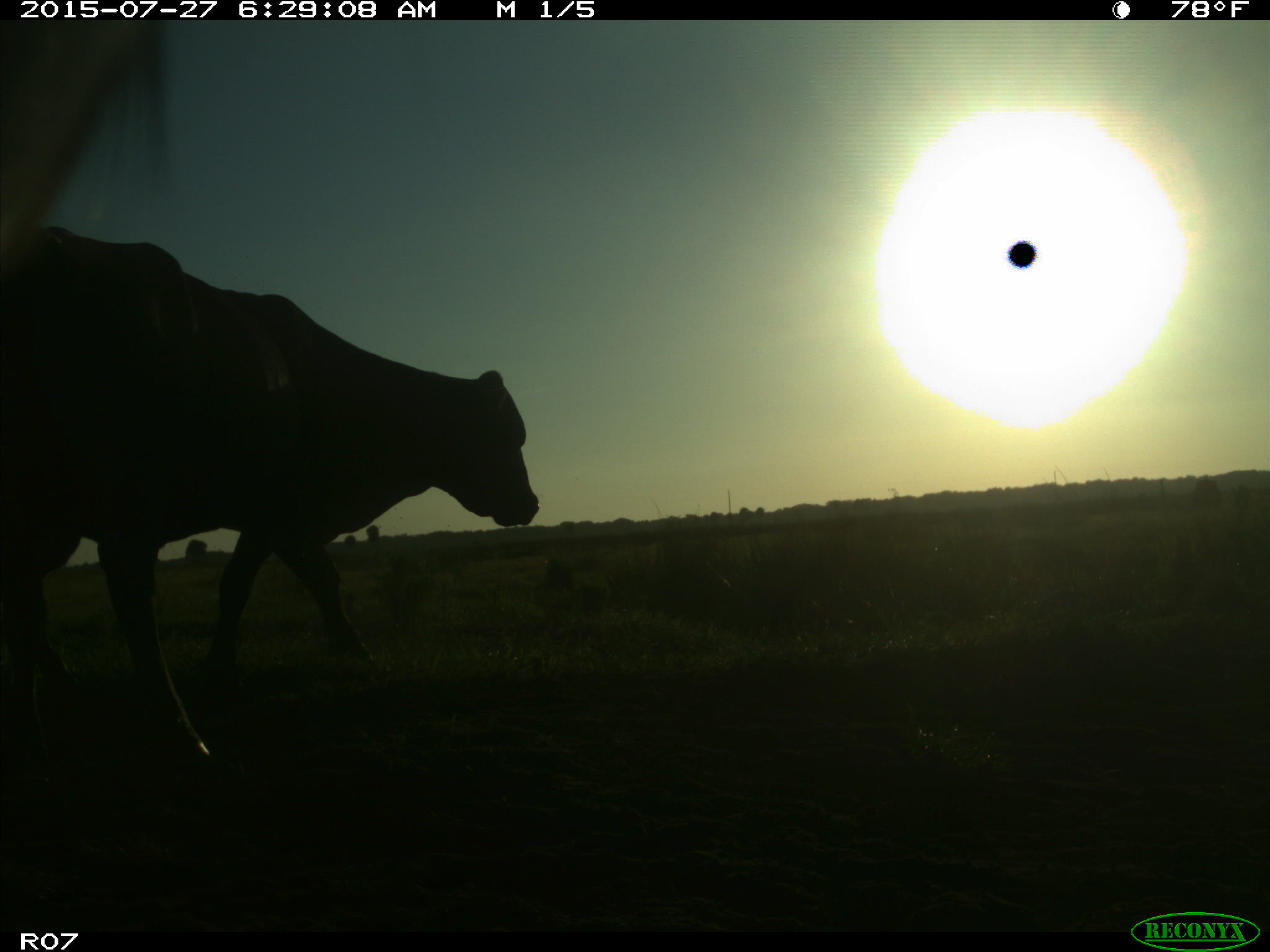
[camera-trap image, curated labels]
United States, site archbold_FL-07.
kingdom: Animalia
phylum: Chordata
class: Mammalia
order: Artiodactyla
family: Bovidae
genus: Bos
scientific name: Bos taurus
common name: domestic cow